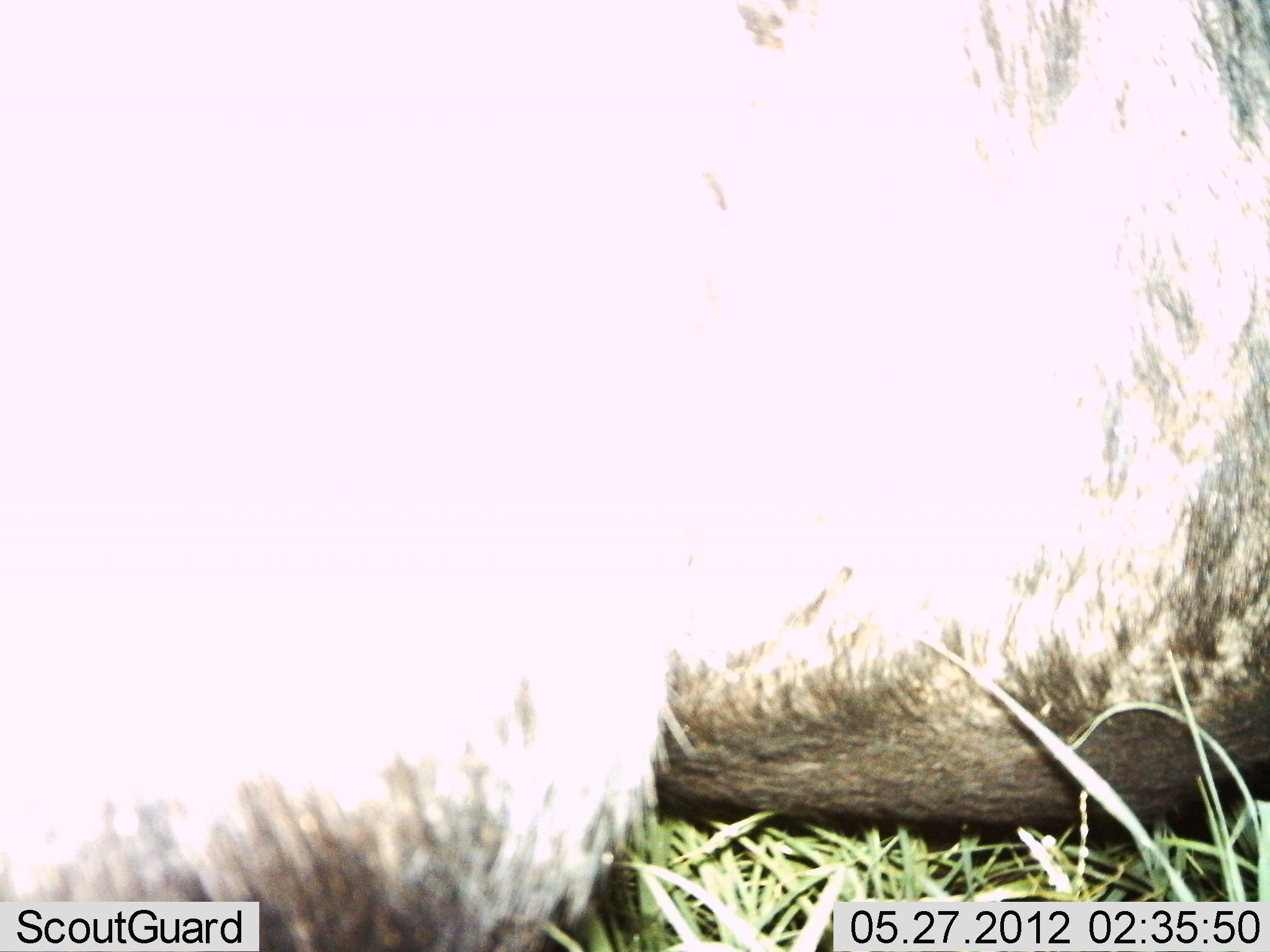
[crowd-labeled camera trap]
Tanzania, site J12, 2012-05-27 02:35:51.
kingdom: Animalia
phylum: Chordata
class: Mammalia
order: Artiodactyla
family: Bovidae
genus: Connochaetes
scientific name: Connochaetes taurinus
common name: blue wildebeest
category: wildebeest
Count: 1.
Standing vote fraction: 38%.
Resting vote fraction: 62%.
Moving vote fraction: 0%.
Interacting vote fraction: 0%.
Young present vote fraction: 0%.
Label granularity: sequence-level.